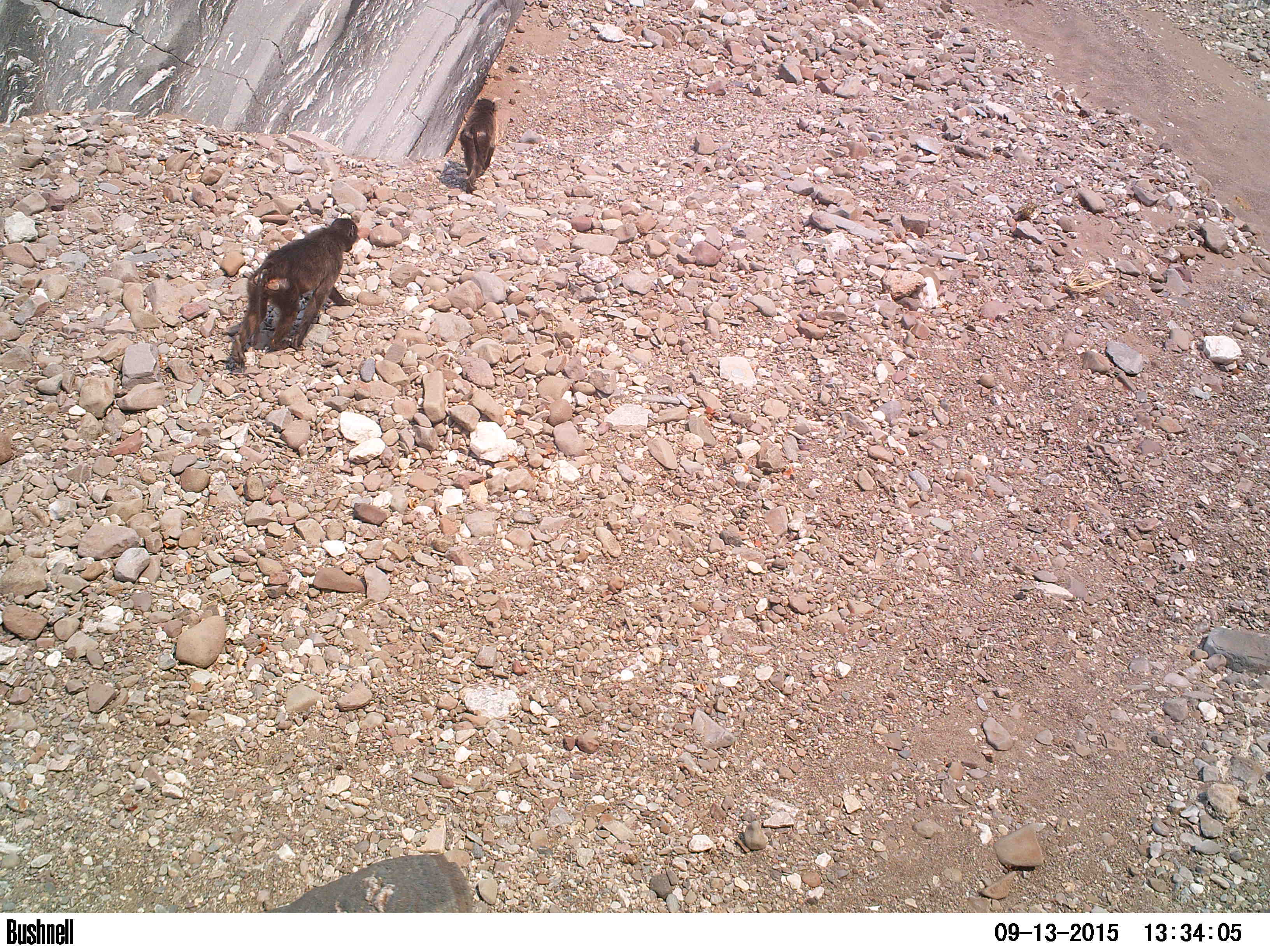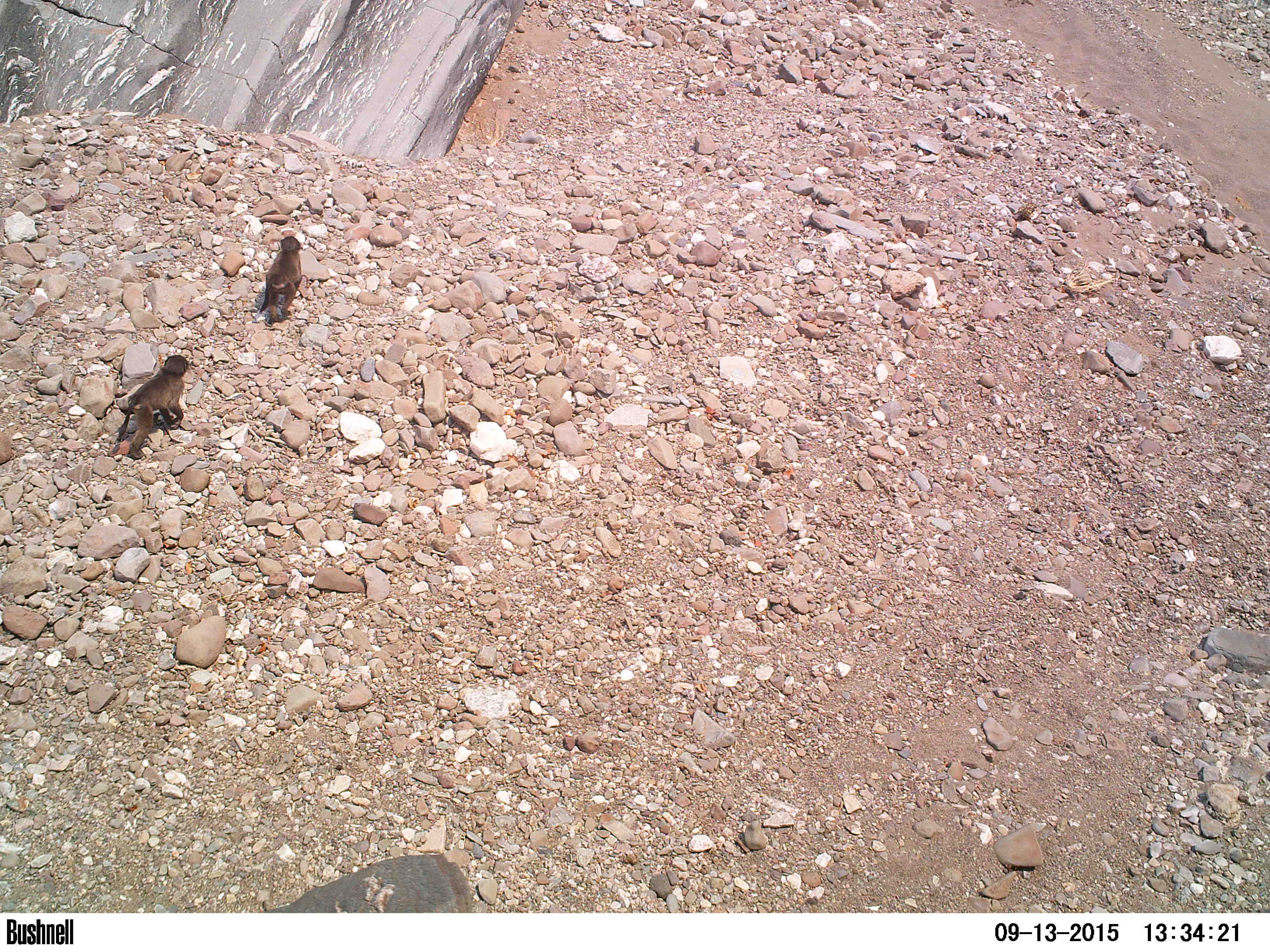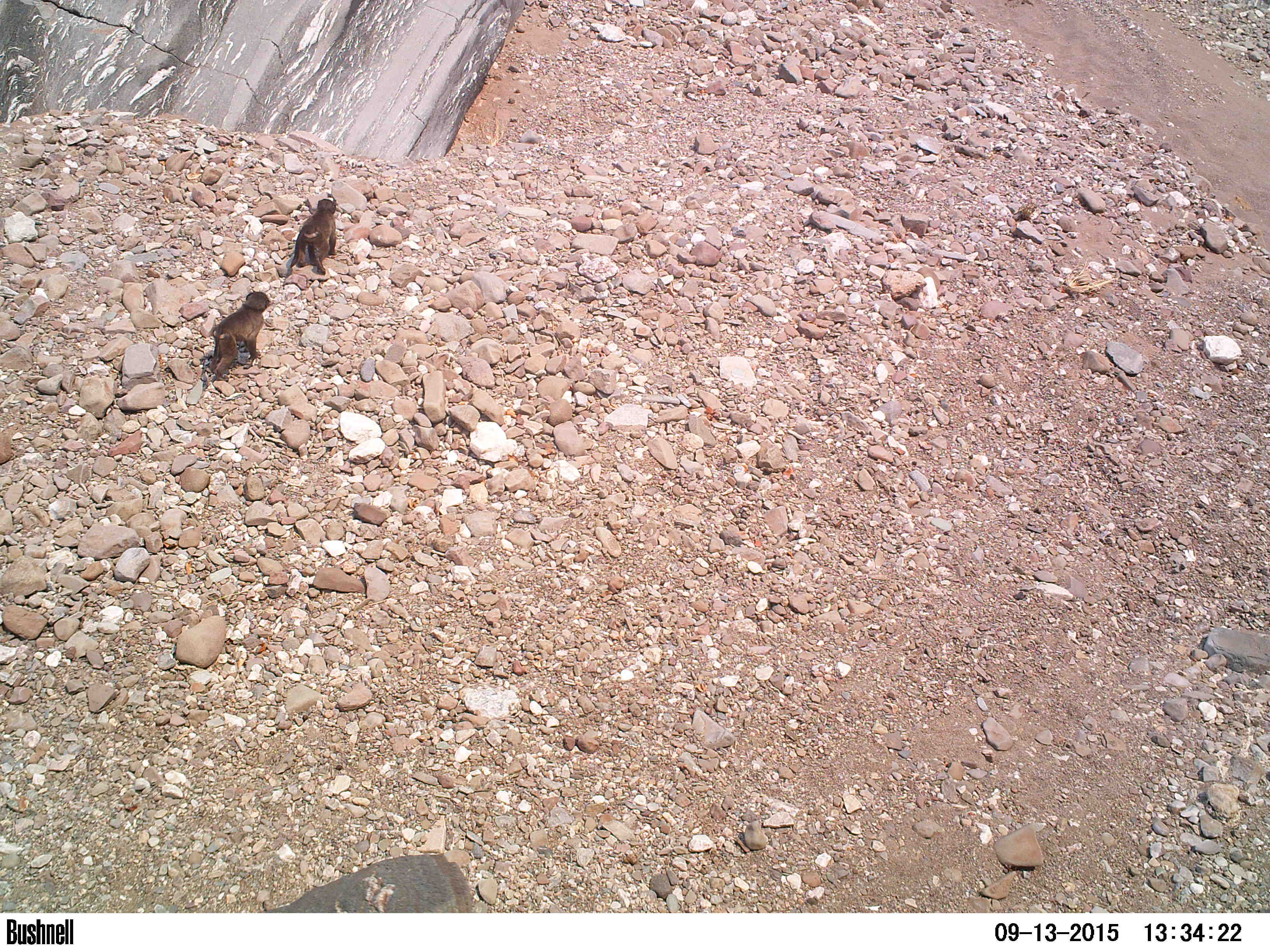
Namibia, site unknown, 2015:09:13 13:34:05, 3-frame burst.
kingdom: Animalia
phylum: Chordata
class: Mammalia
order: Primates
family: Cercopithecidae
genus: Papio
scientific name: Papio anubis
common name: olive baboon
Papio anubis (olive baboon).